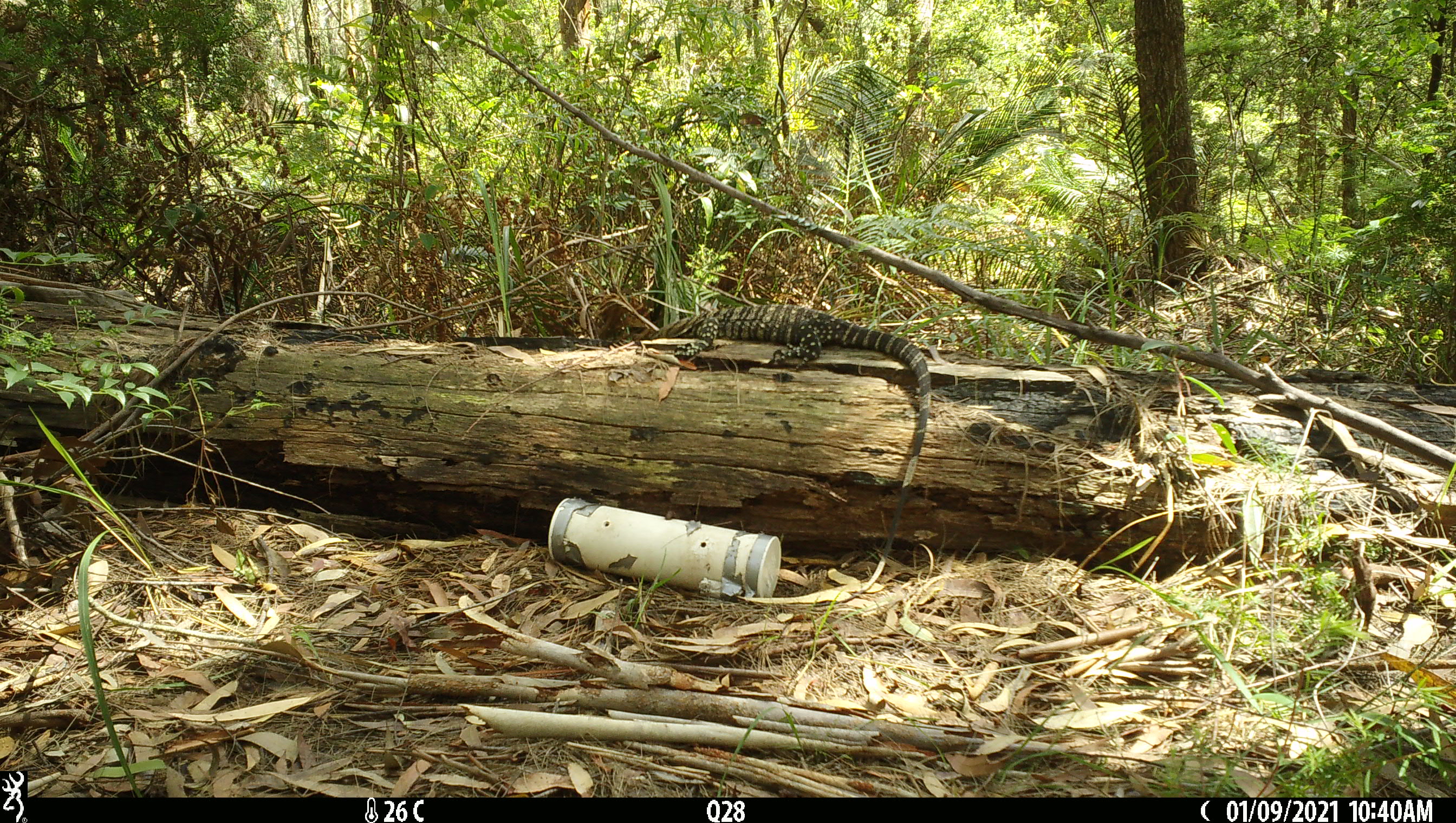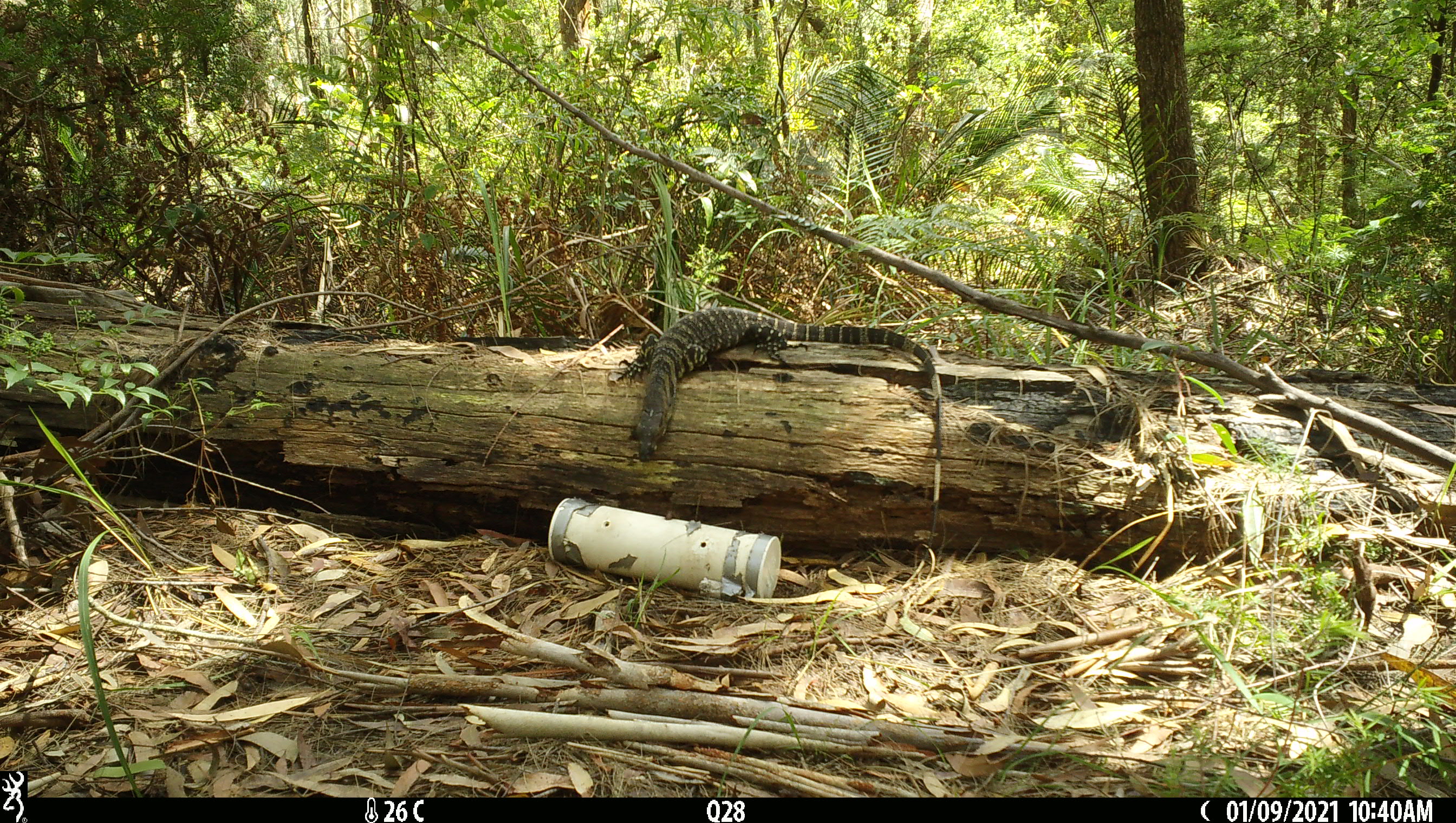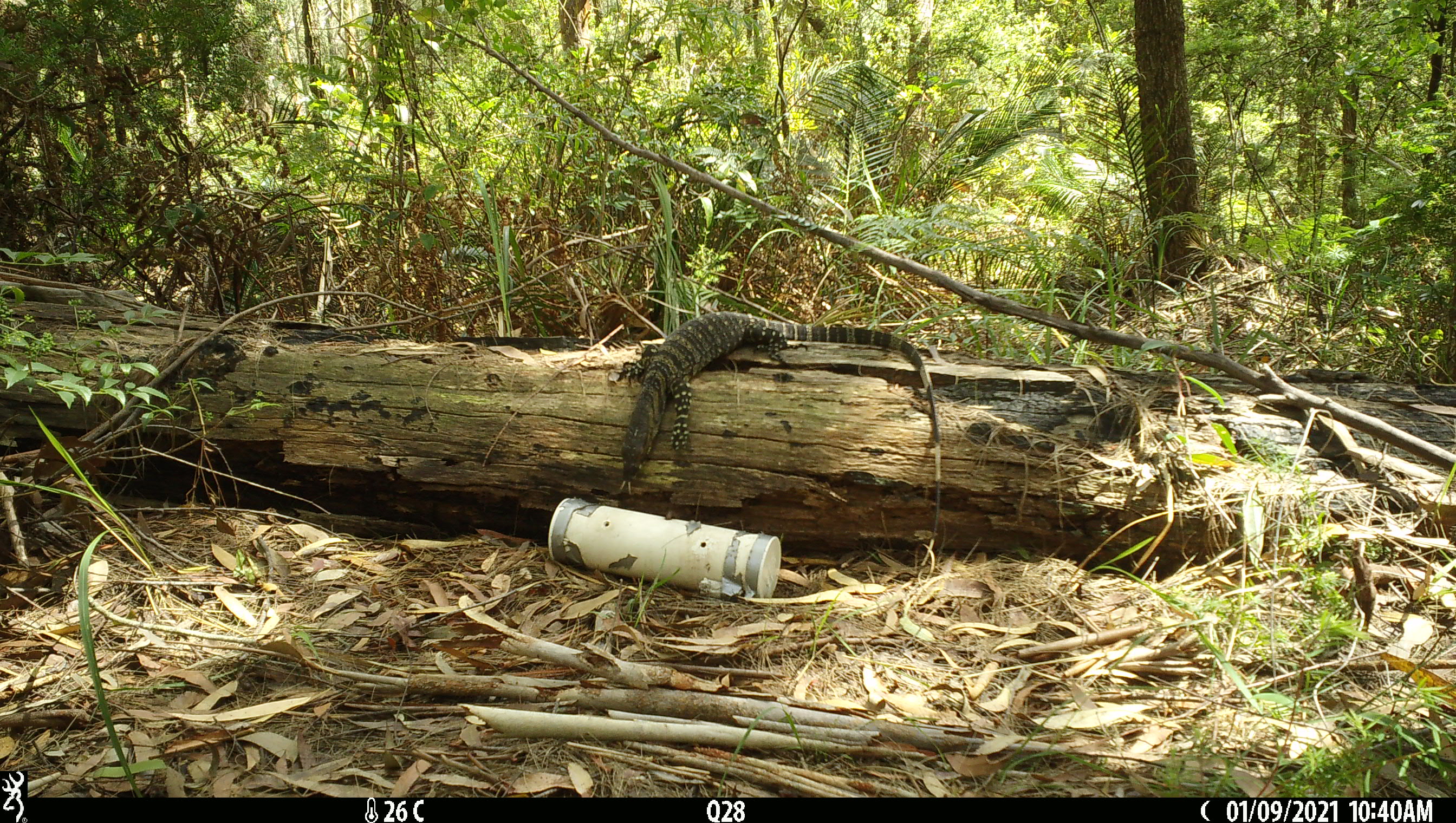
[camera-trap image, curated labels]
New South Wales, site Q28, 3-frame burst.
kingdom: Animalia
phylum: Chordata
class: Reptilia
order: Squamata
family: Varanidae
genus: Varanus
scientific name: Varanus varius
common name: lace monitor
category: goanna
Goanna (lace monitor) (Varanus varius).